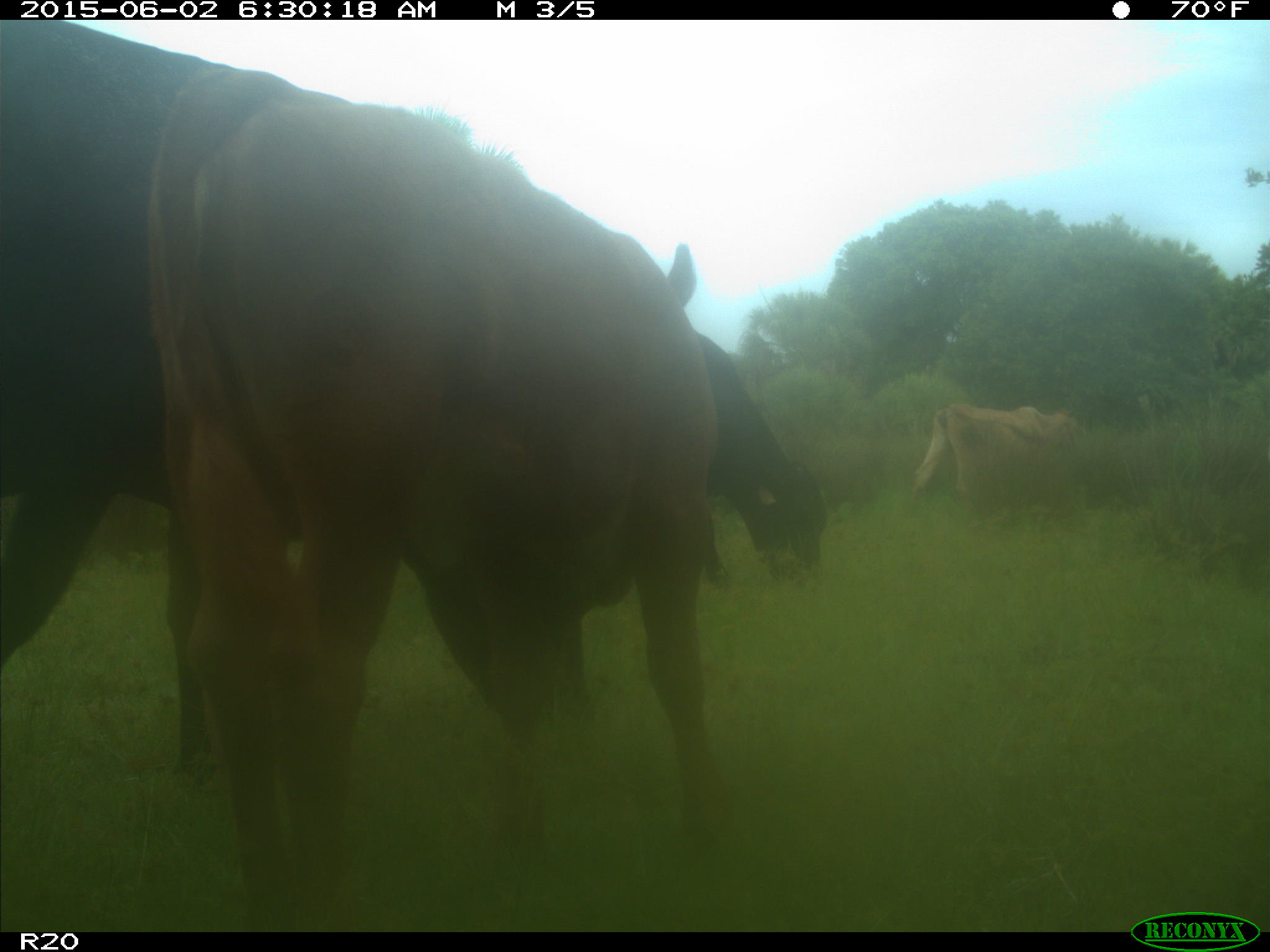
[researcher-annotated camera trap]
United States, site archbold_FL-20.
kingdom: Animalia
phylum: Chordata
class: Mammalia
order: Artiodactyla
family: Bovidae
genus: Bos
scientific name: Bos taurus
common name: domestic cow